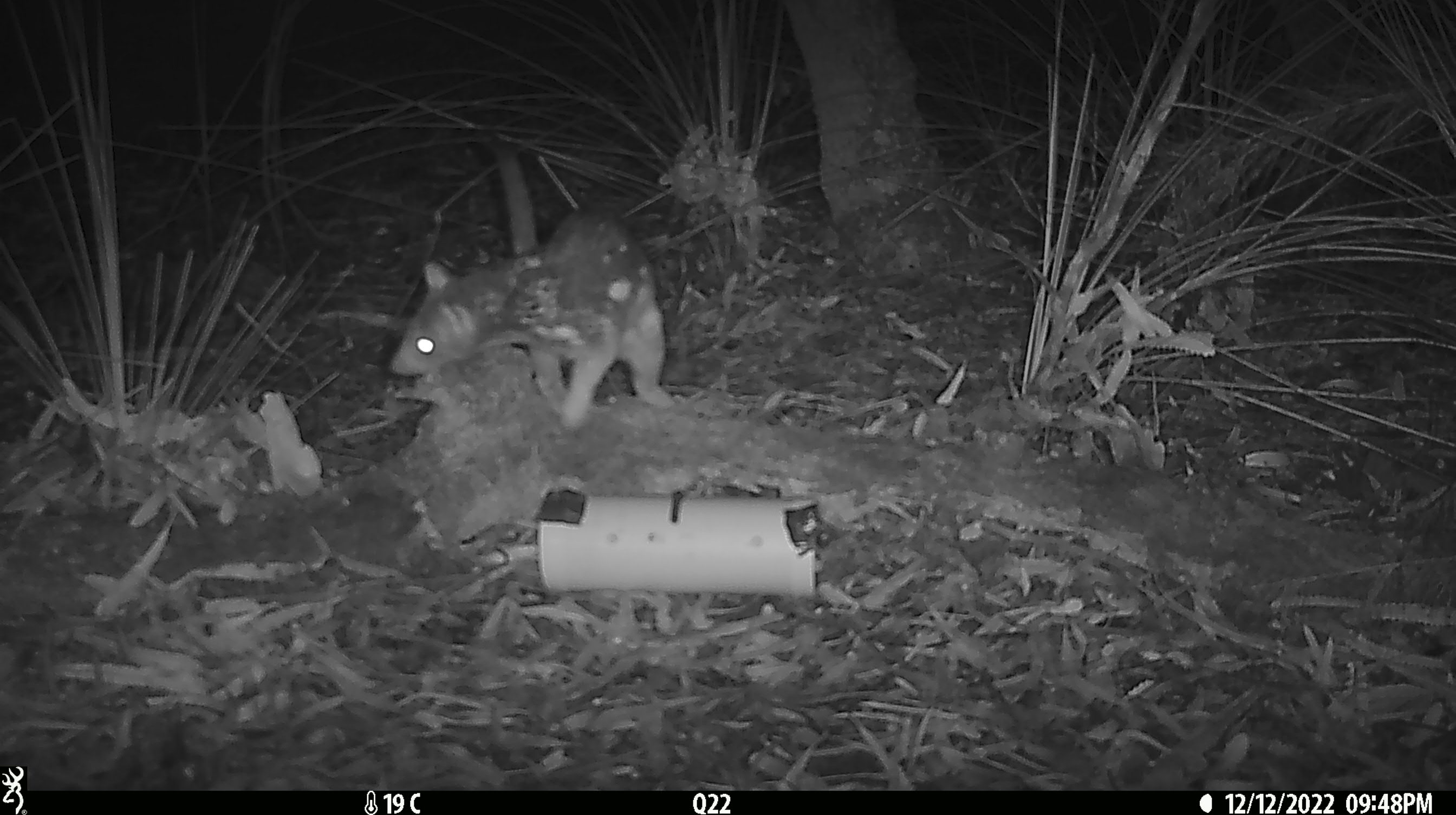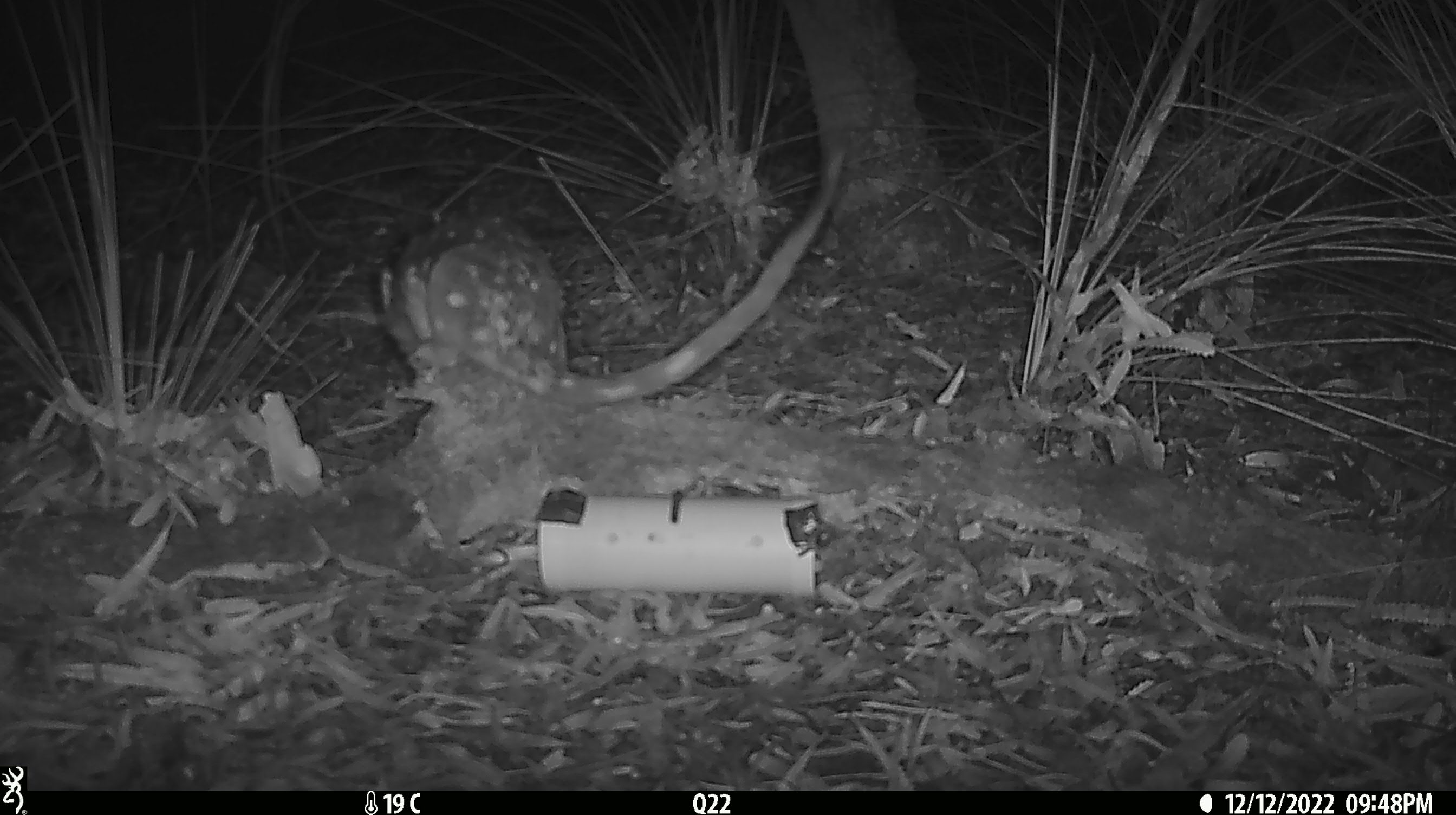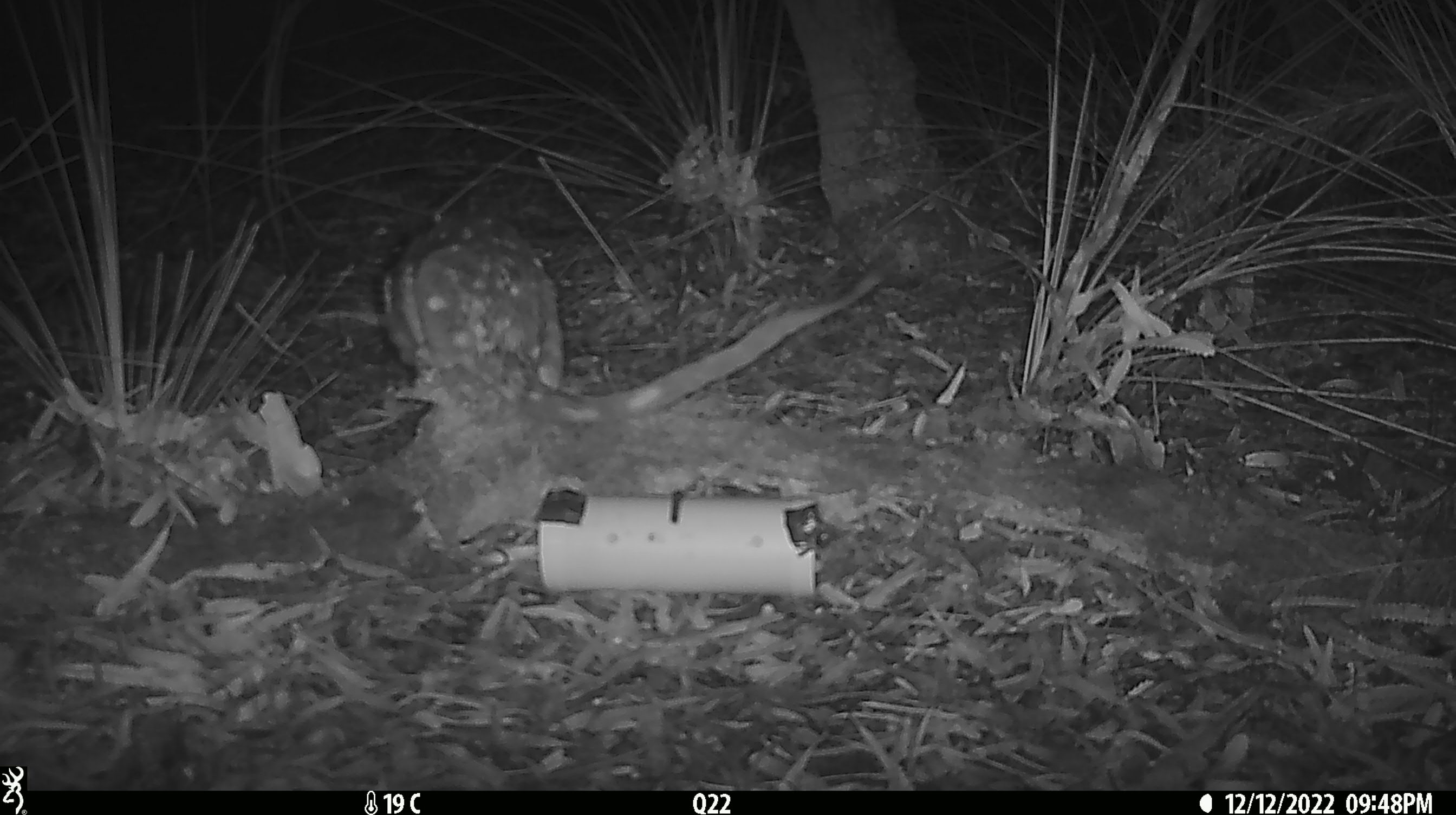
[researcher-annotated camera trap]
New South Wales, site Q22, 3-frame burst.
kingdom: Animalia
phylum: Chordata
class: Mammalia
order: Dasyuromorphia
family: Dasyuridae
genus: Dasyurus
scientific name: Dasyurus maculatus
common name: spotted-tailed quoll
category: quoll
Quoll (spotted-tailed quoll) (Dasyurus maculatus).